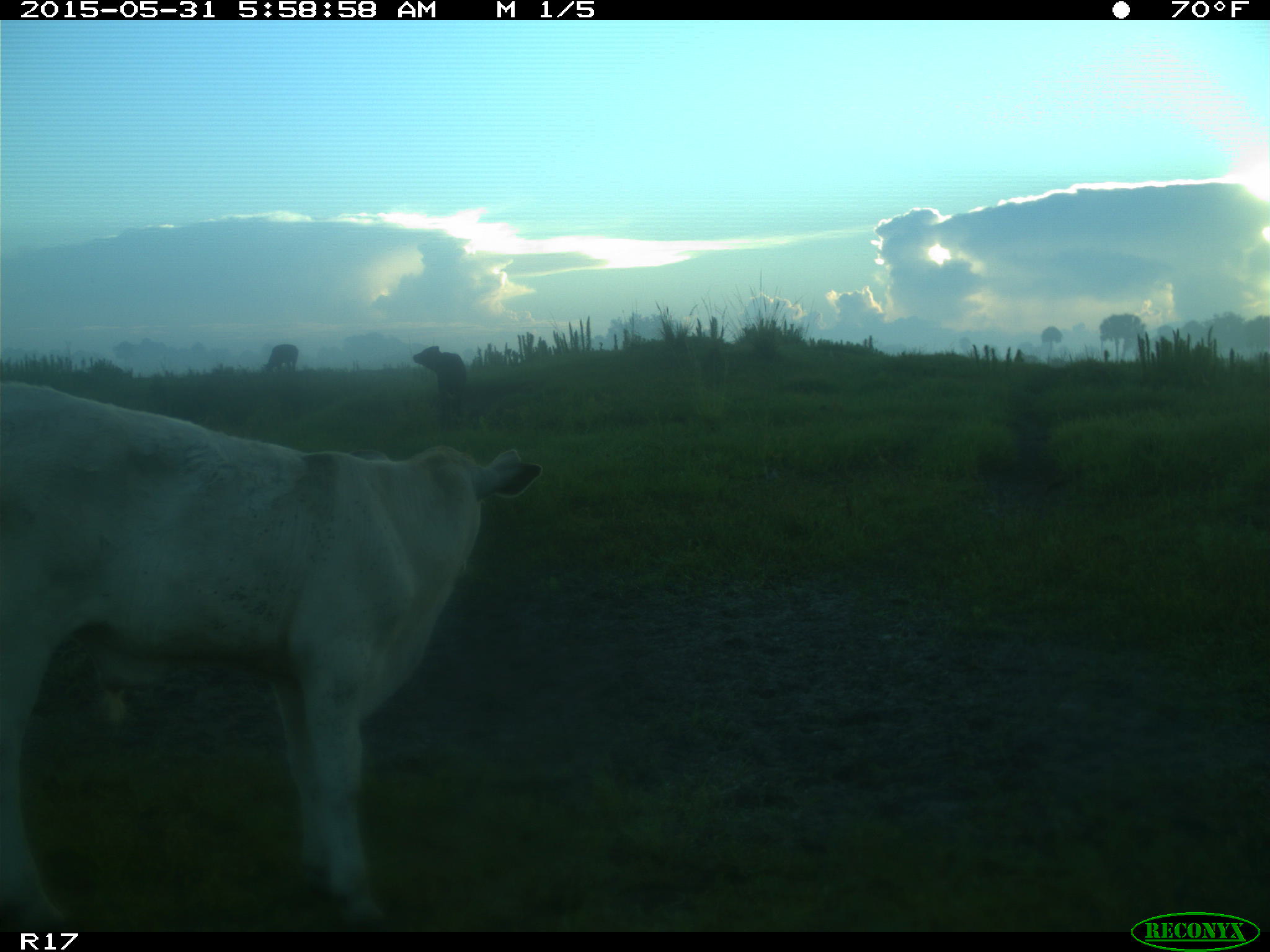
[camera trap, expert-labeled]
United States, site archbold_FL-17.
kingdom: Animalia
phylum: Chordata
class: Mammalia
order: Artiodactyla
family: Bovidae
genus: Bos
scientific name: Bos taurus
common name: domestic cow